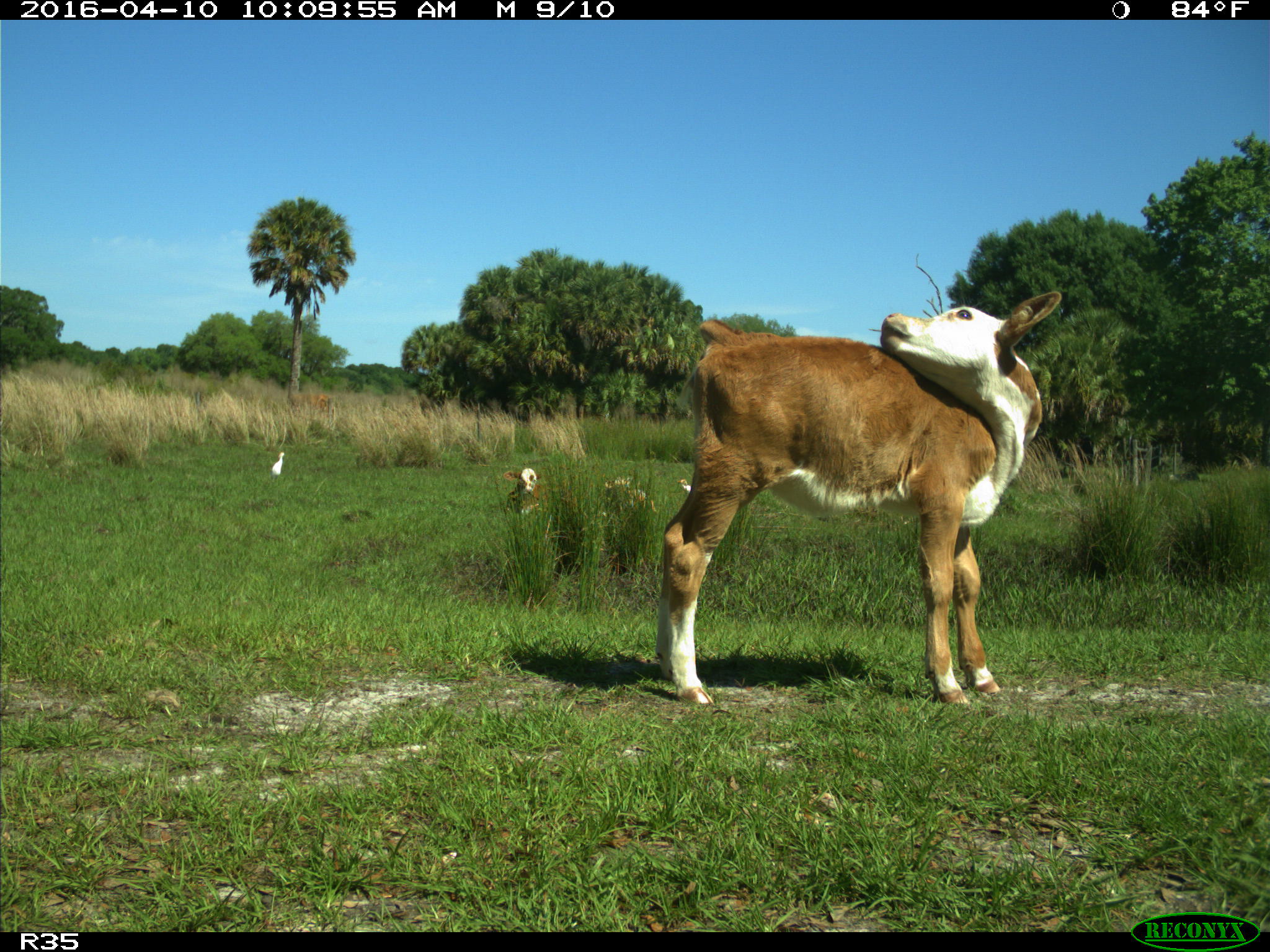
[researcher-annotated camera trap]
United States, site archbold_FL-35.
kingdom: Animalia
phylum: Chordata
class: Mammalia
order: Artiodactyla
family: Bovidae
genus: Bos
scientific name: Bos taurus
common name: domestic cow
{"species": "Bos taurus (domestic cow)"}